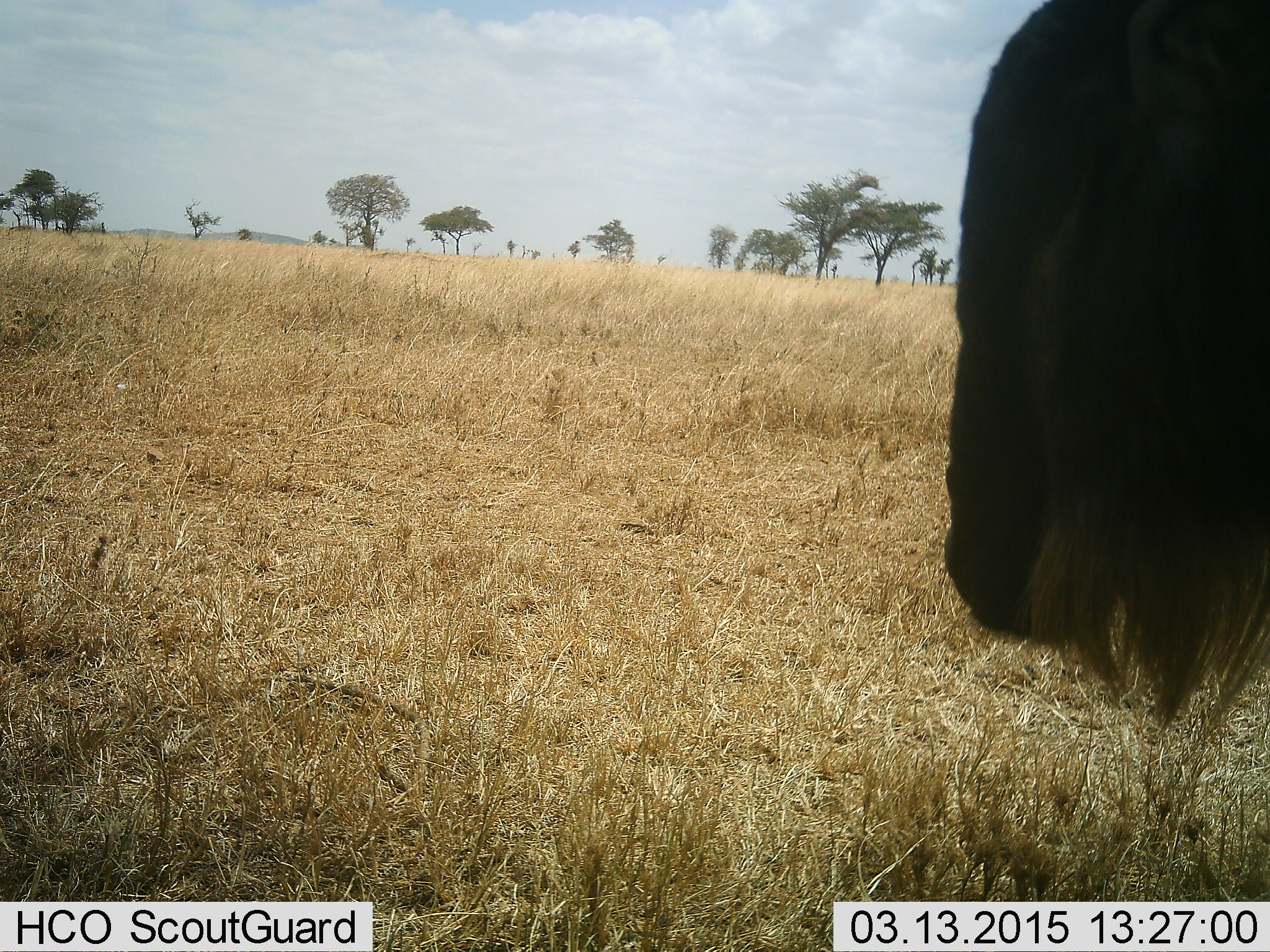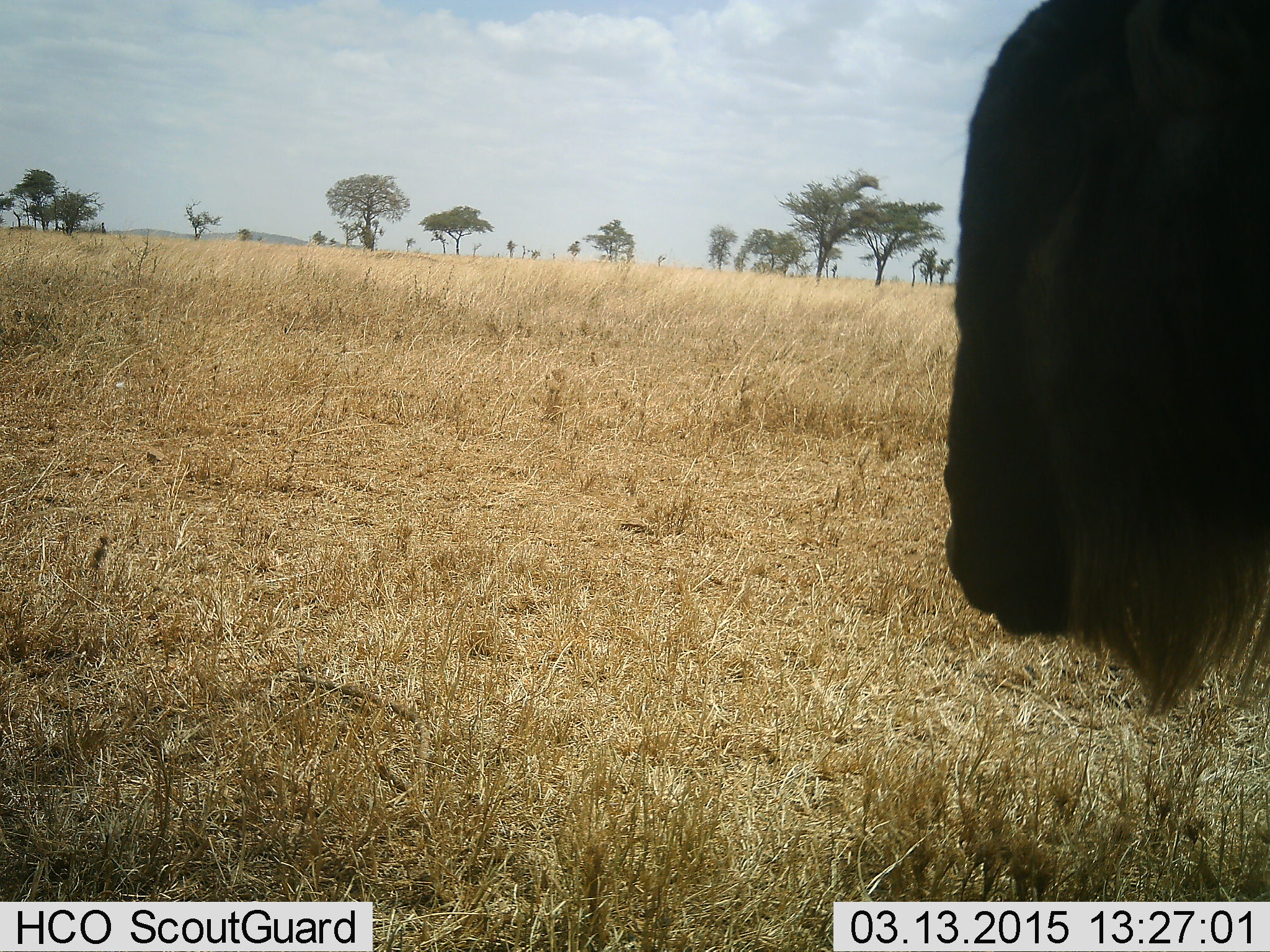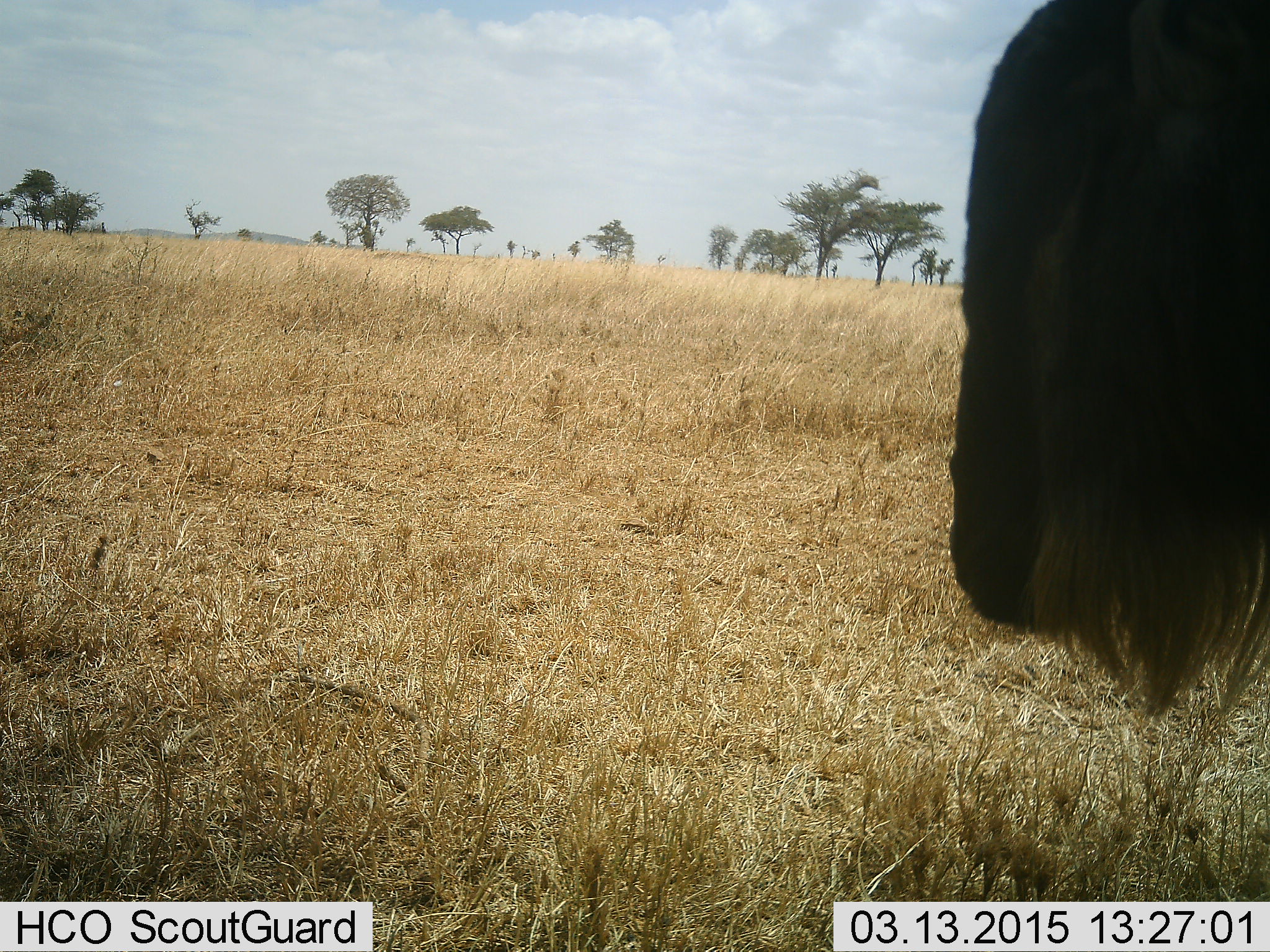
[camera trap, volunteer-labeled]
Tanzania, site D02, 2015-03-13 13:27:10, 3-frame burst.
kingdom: Animalia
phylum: Chordata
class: Mammalia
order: Artiodactyla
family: Bovidae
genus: Connochaetes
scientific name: Connochaetes taurinus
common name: blue wildebeest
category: wildebeest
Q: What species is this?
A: Wildebeest (blue wildebeest) (Connochaetes taurinus).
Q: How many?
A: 1.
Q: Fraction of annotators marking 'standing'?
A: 90%.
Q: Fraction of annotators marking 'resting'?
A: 0%.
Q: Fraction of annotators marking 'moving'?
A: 0%.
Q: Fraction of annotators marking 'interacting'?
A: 0%.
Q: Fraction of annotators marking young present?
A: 0%.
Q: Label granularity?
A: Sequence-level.